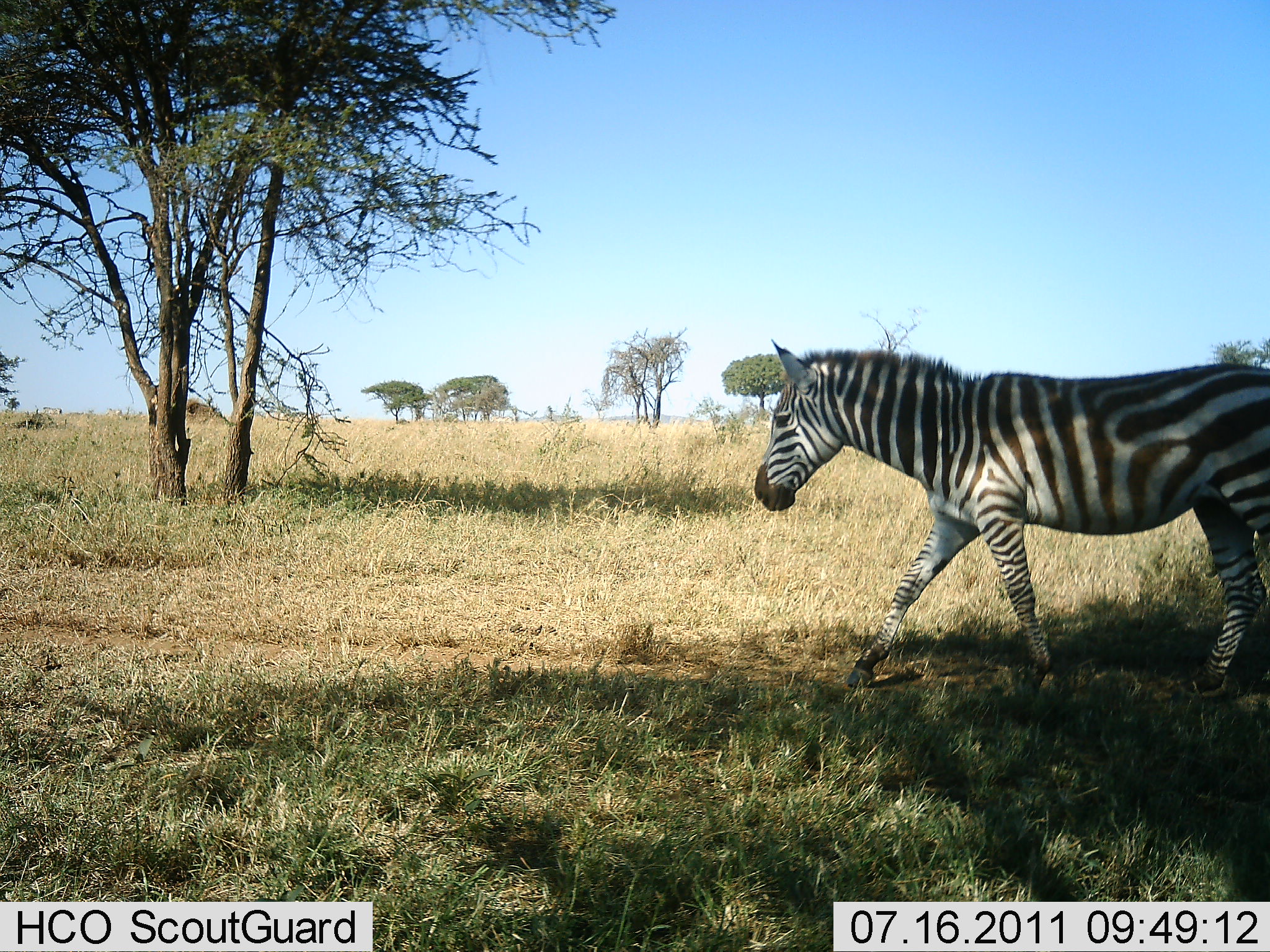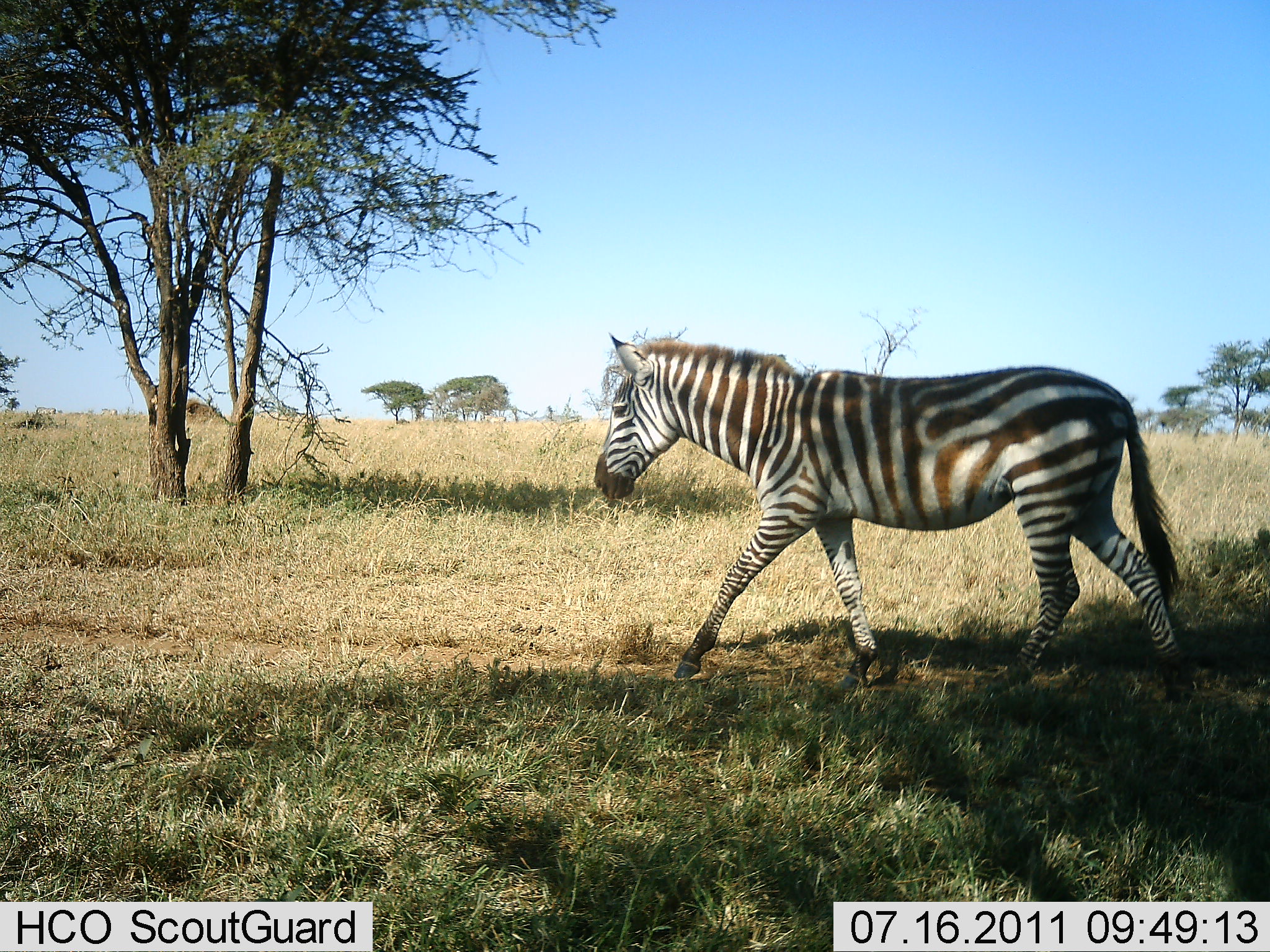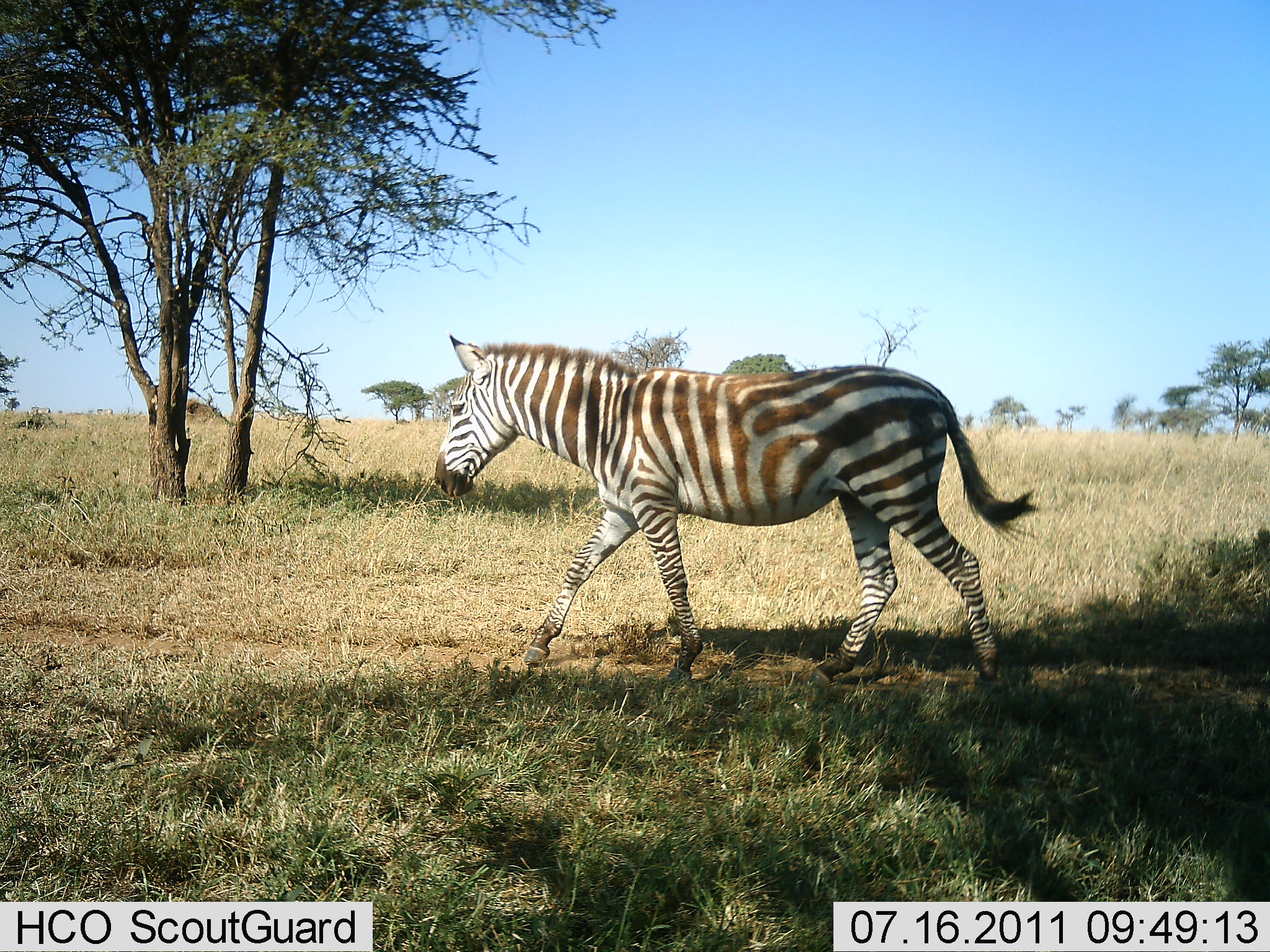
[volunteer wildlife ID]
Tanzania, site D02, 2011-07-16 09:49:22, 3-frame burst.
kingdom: Animalia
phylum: Chordata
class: Mammalia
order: Perissodactyla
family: Equidae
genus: Equus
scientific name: Equus quagga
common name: plains zebra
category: zebra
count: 1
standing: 6%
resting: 0%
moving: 100%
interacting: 0%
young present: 0%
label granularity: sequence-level